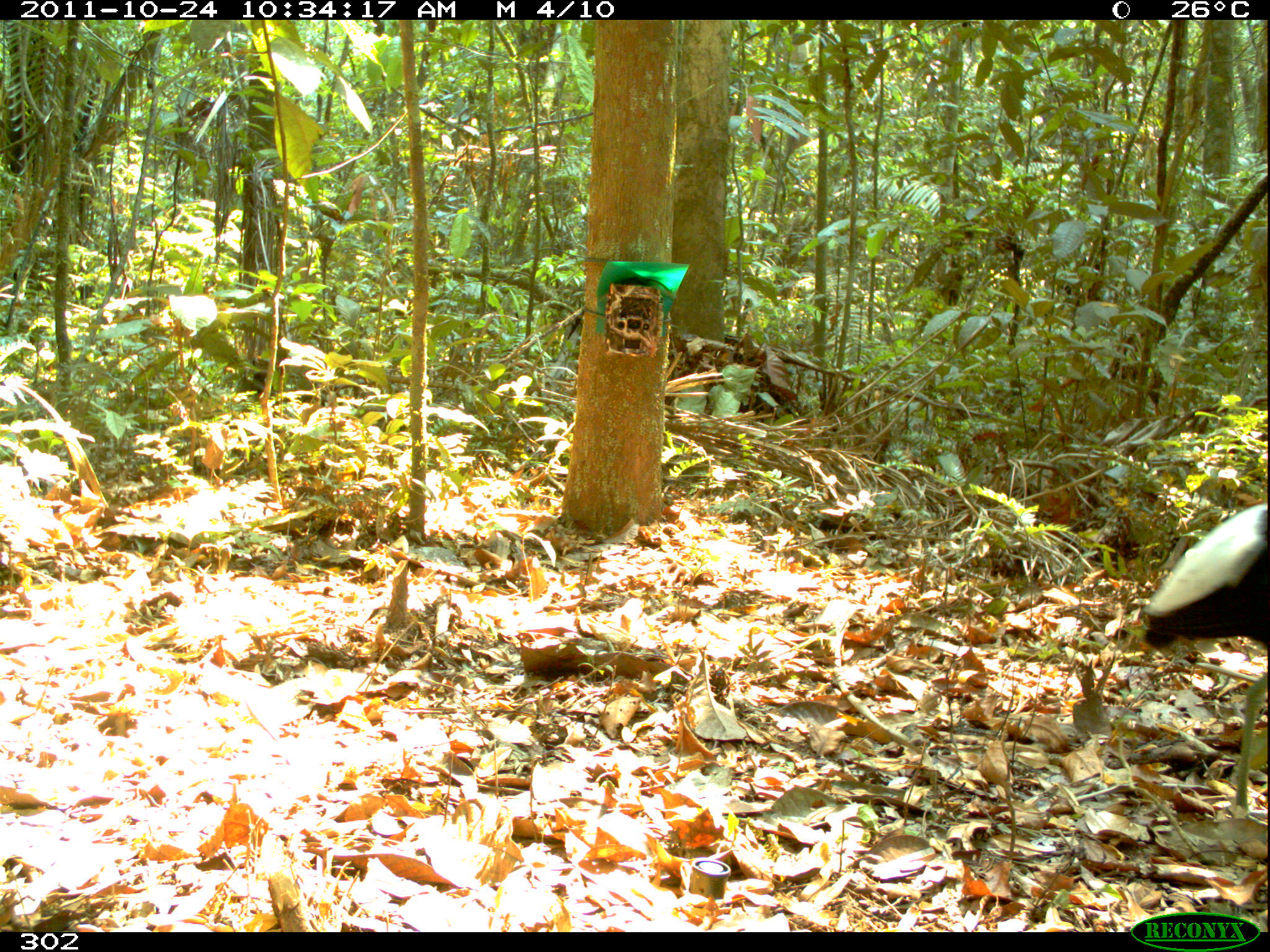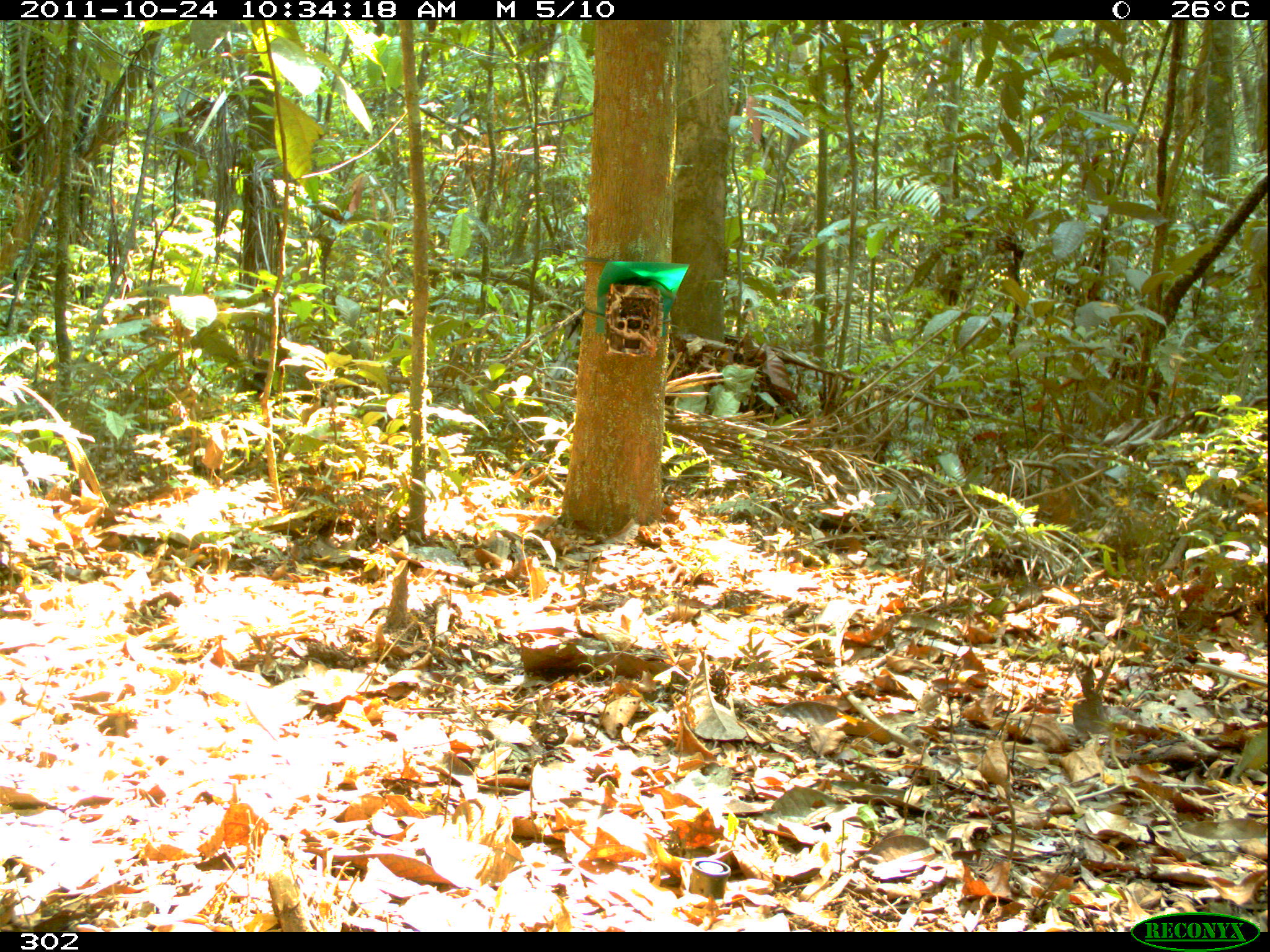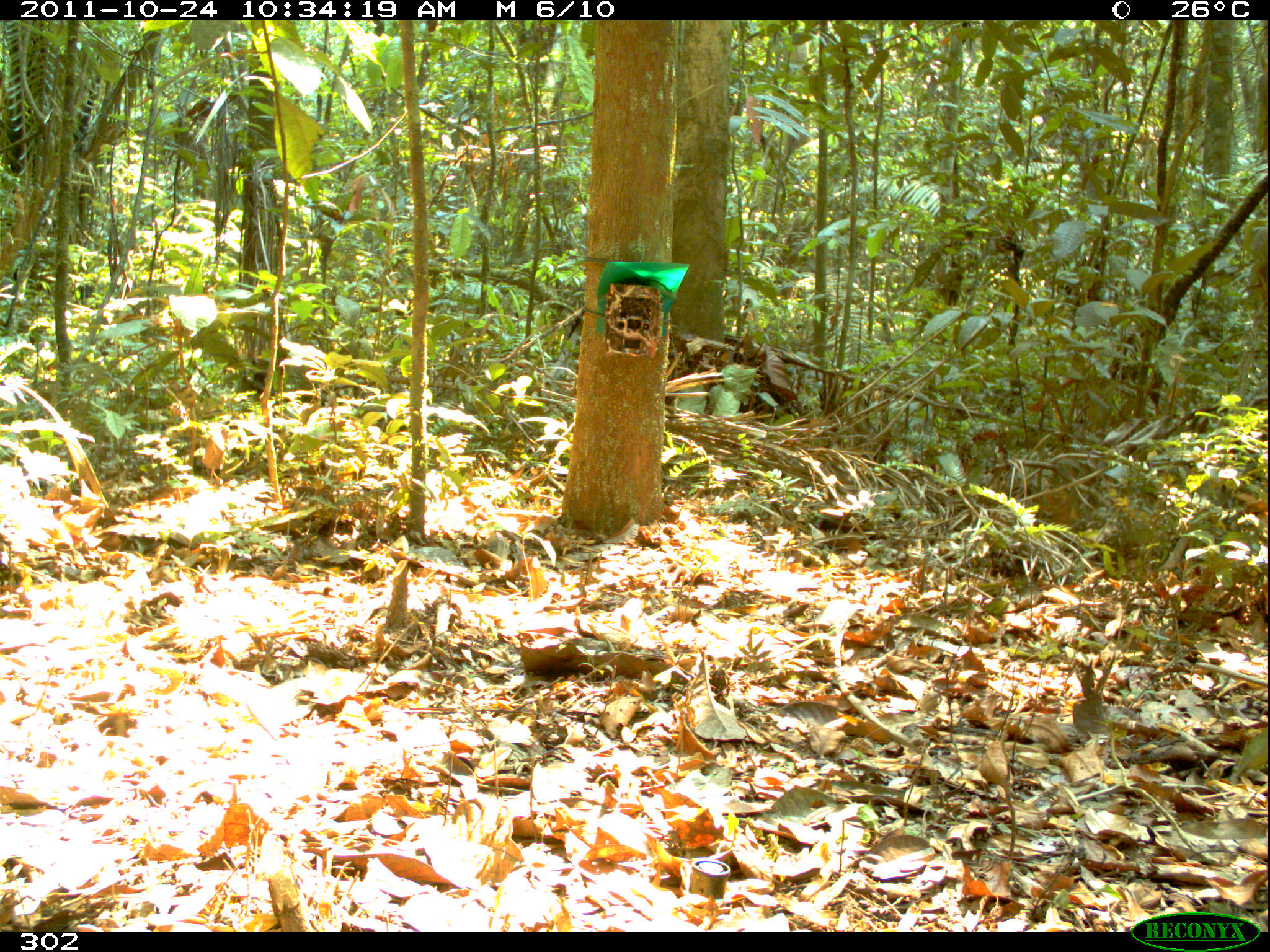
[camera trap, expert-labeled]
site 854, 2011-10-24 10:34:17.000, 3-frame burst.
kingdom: Animalia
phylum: Chordata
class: Aves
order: Gruiformes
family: Psophiidae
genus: Psophia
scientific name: Psophia leucoptera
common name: pale-winged trumpeter